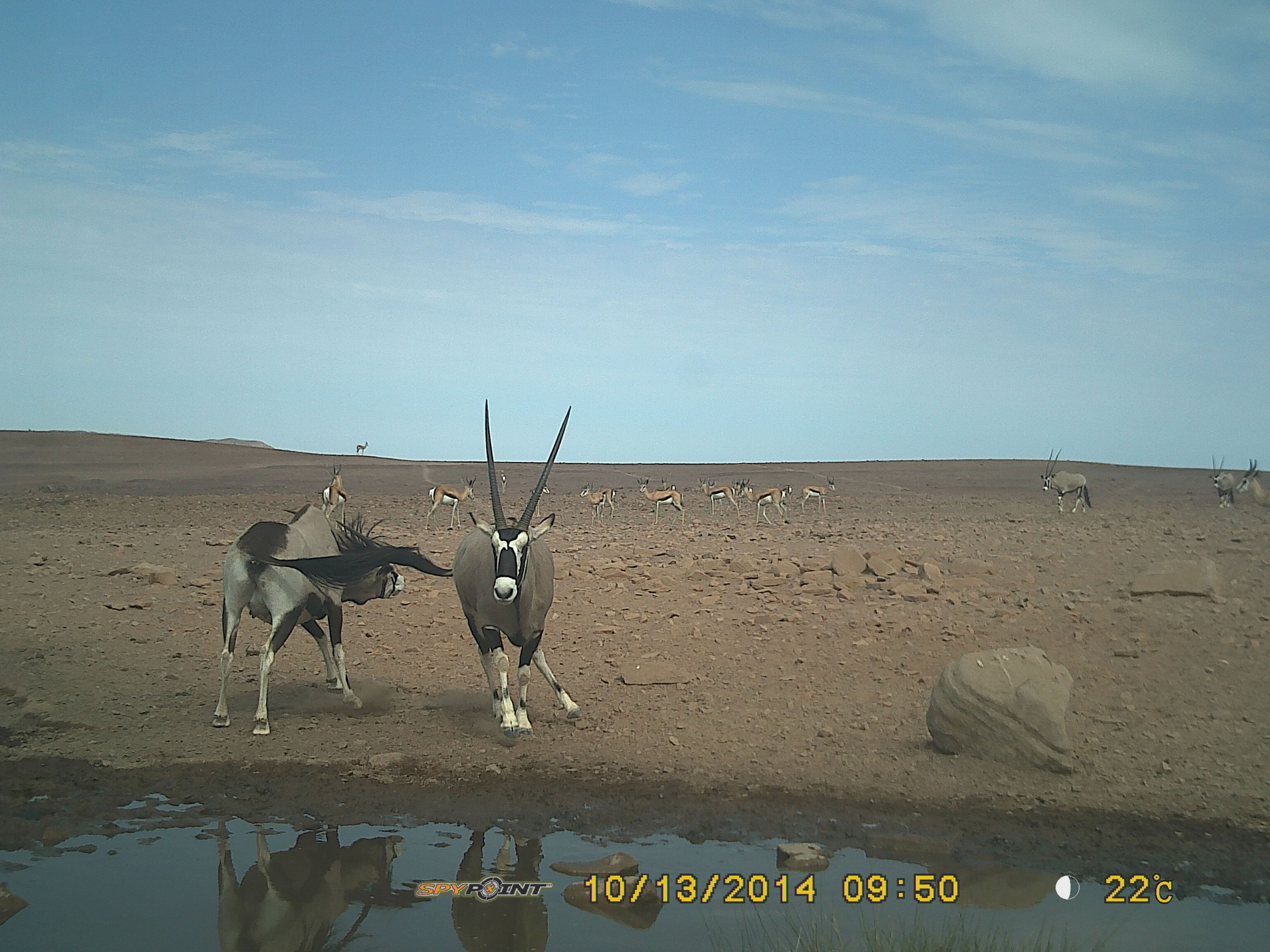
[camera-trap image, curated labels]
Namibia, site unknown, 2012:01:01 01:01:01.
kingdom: Animalia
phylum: Chordata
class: Mammalia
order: Artiodactyla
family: Bovidae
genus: Oryx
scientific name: Oryx gazella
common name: gemsbok